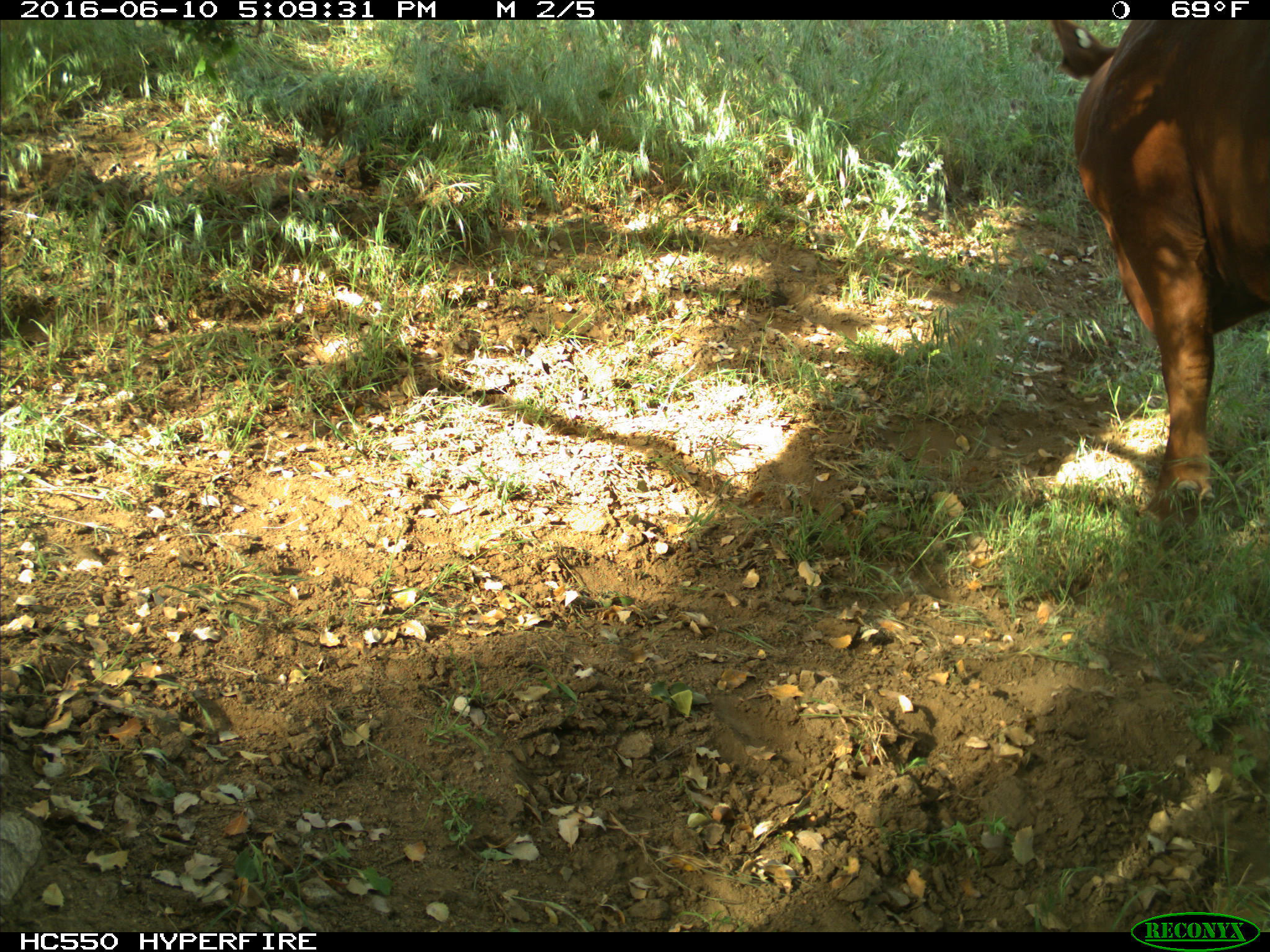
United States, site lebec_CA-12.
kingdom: Animalia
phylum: Chordata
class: Mammalia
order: Artiodactyla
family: Bovidae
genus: Bos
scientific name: Bos taurus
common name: domestic cow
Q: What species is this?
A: Bos taurus (domestic cow).